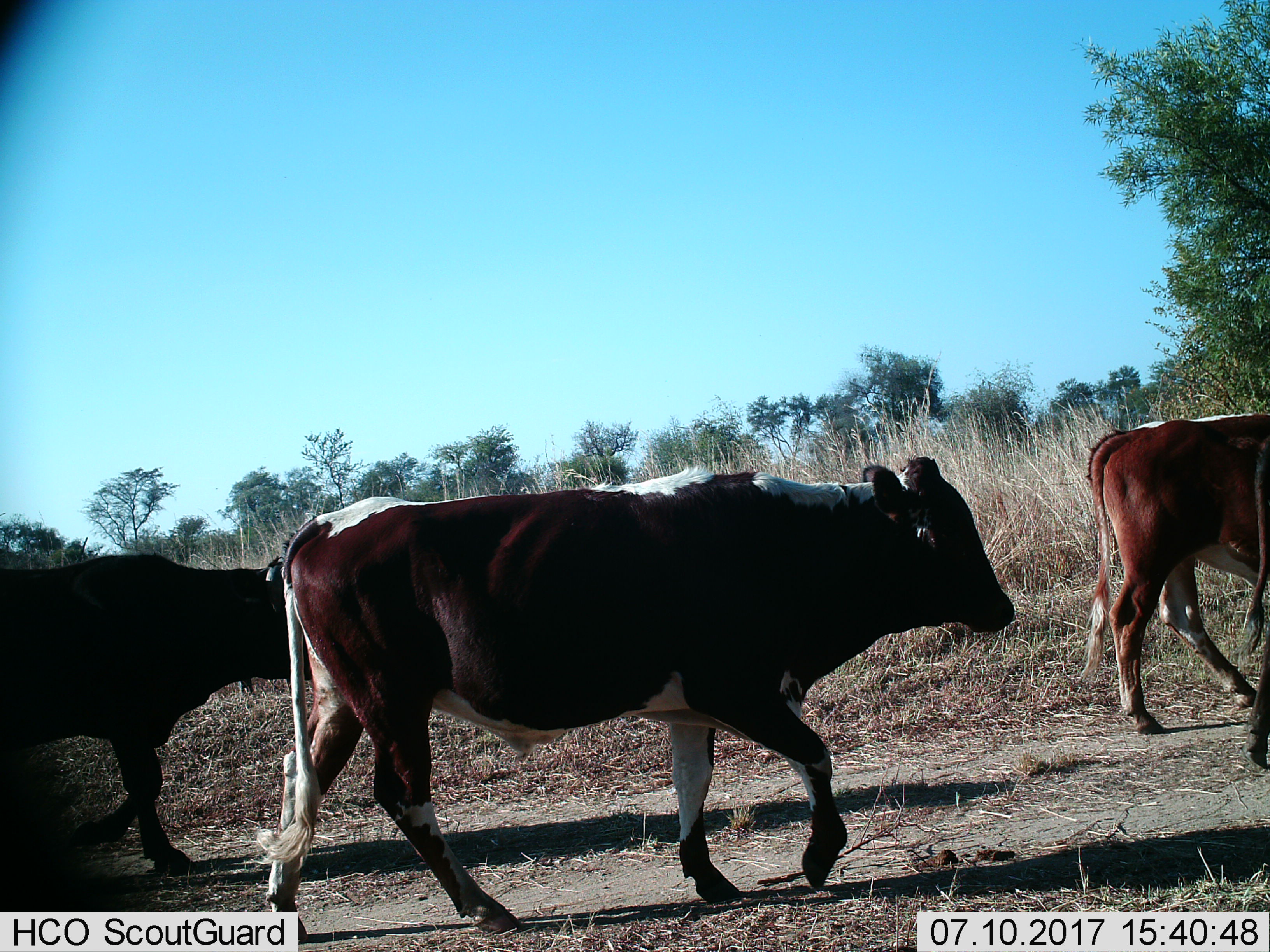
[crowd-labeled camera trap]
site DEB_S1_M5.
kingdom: Animalia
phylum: Chordata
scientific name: Vertebrata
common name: domestic animal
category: domesticanimal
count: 4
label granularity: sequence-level